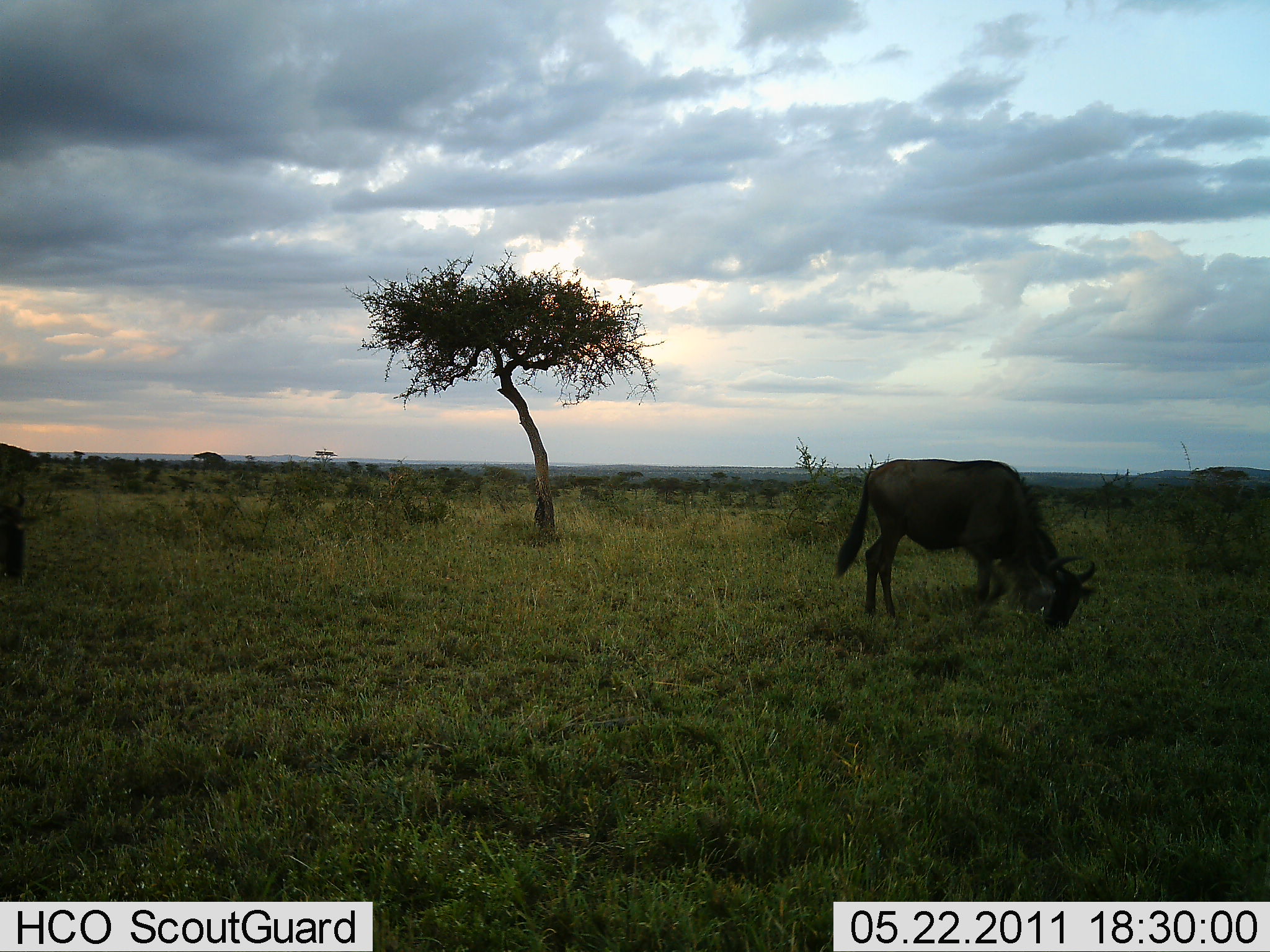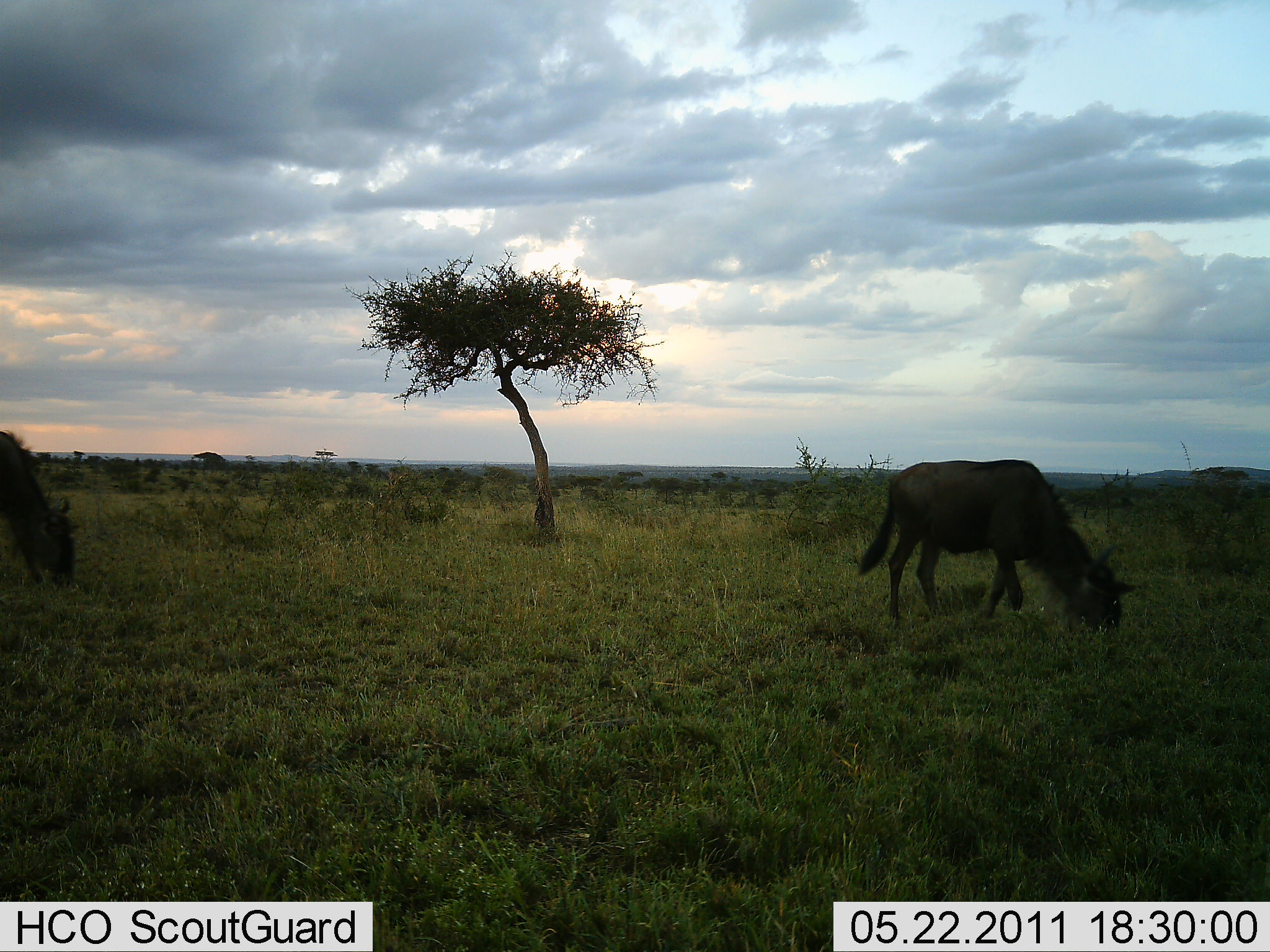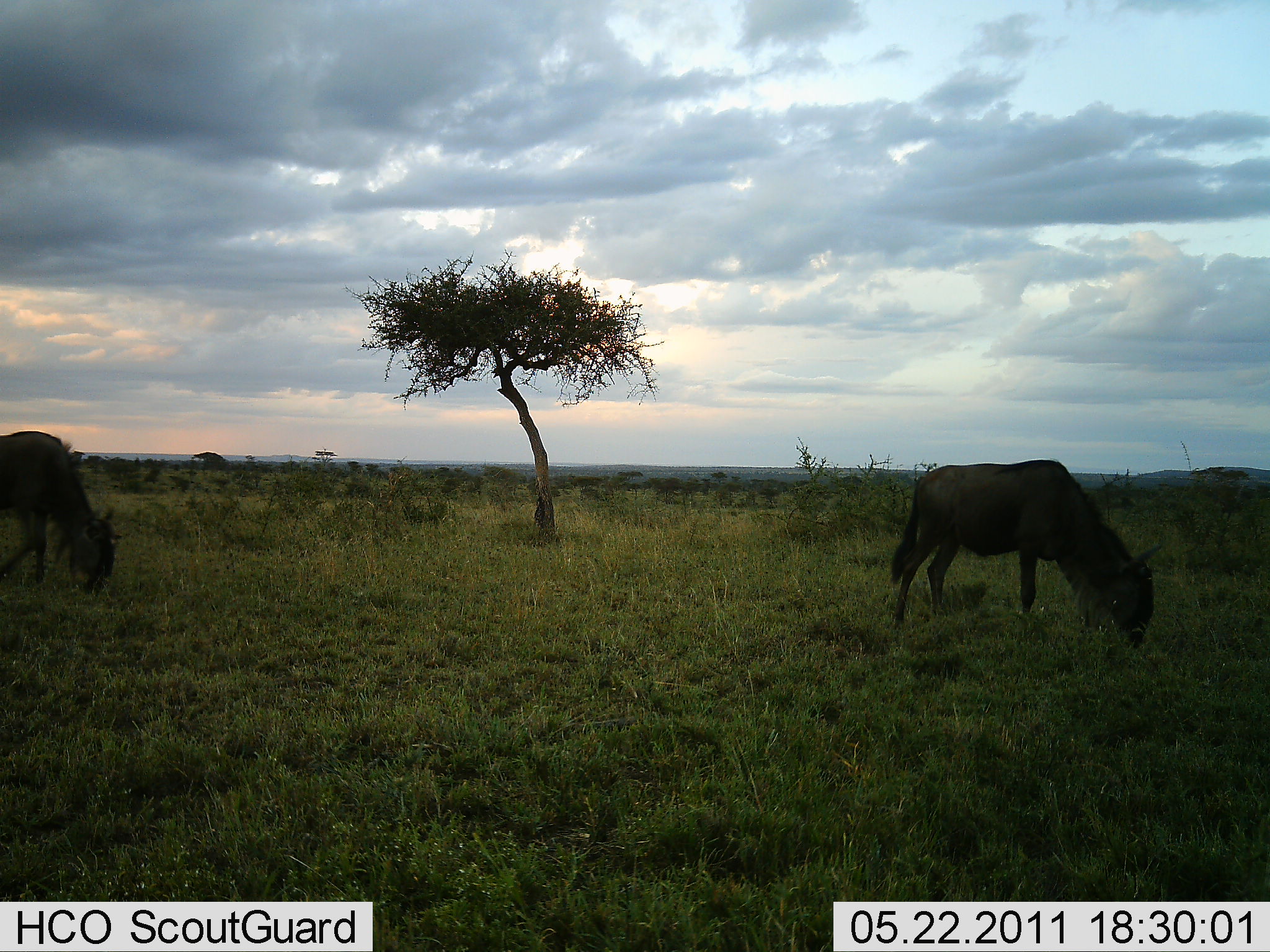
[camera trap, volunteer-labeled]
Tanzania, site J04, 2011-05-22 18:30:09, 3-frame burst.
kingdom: Animalia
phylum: Chordata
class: Mammalia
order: Artiodactyla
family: Bovidae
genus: Connochaetes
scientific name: Connochaetes taurinus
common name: blue wildebeest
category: wildebeest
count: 2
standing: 17%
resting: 0%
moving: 25%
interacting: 0%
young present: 0%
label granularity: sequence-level